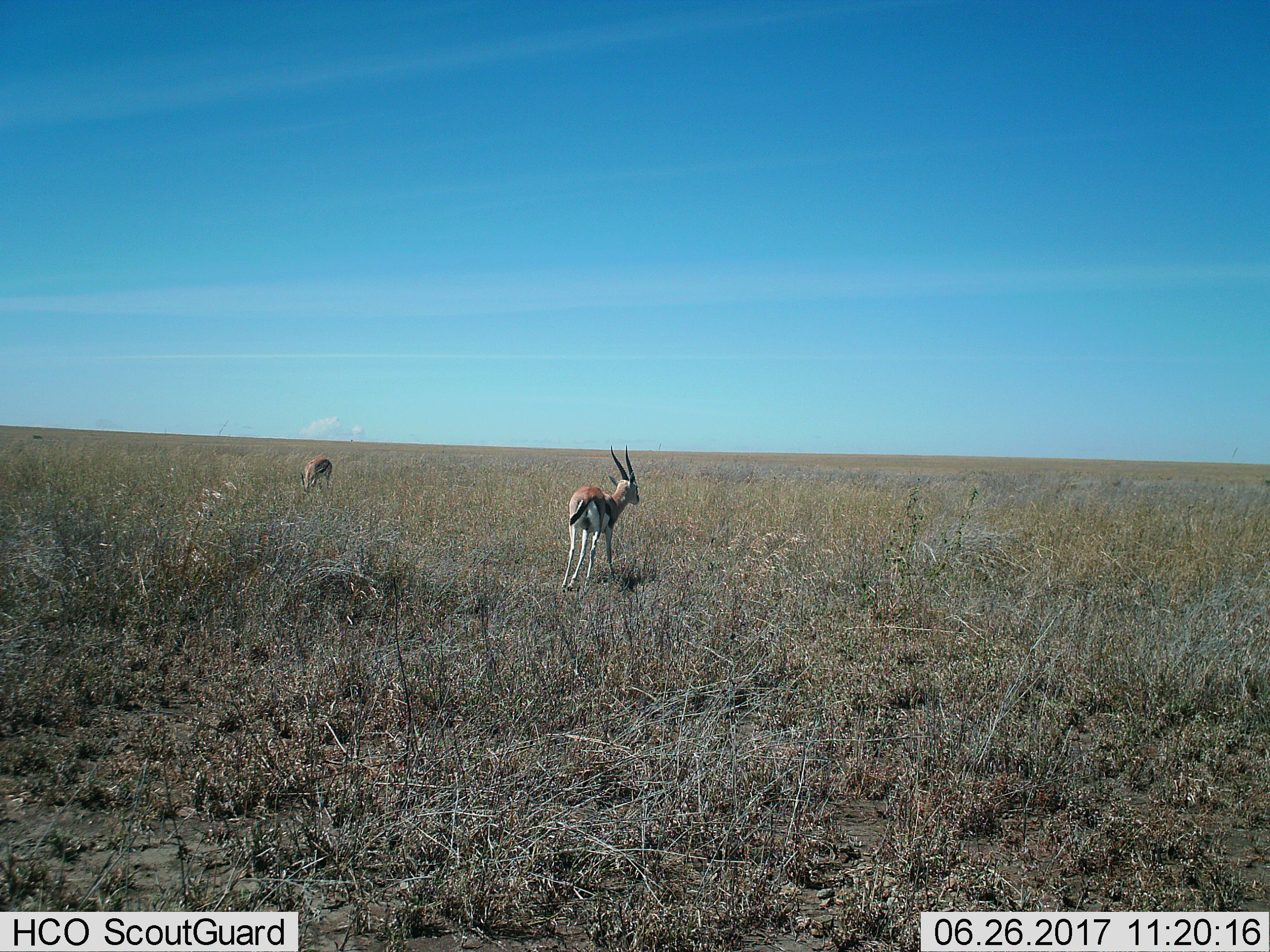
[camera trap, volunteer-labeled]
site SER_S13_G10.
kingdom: Animalia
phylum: Chordata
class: Mammalia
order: Artiodactyla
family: Bovidae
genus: Eudorcas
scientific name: Eudorcas thomsonii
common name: thomson's gazelle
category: gazellethomsons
Gazellethomsons (thomson's gazelle) (Eudorcas thomsonii), count 2. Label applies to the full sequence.